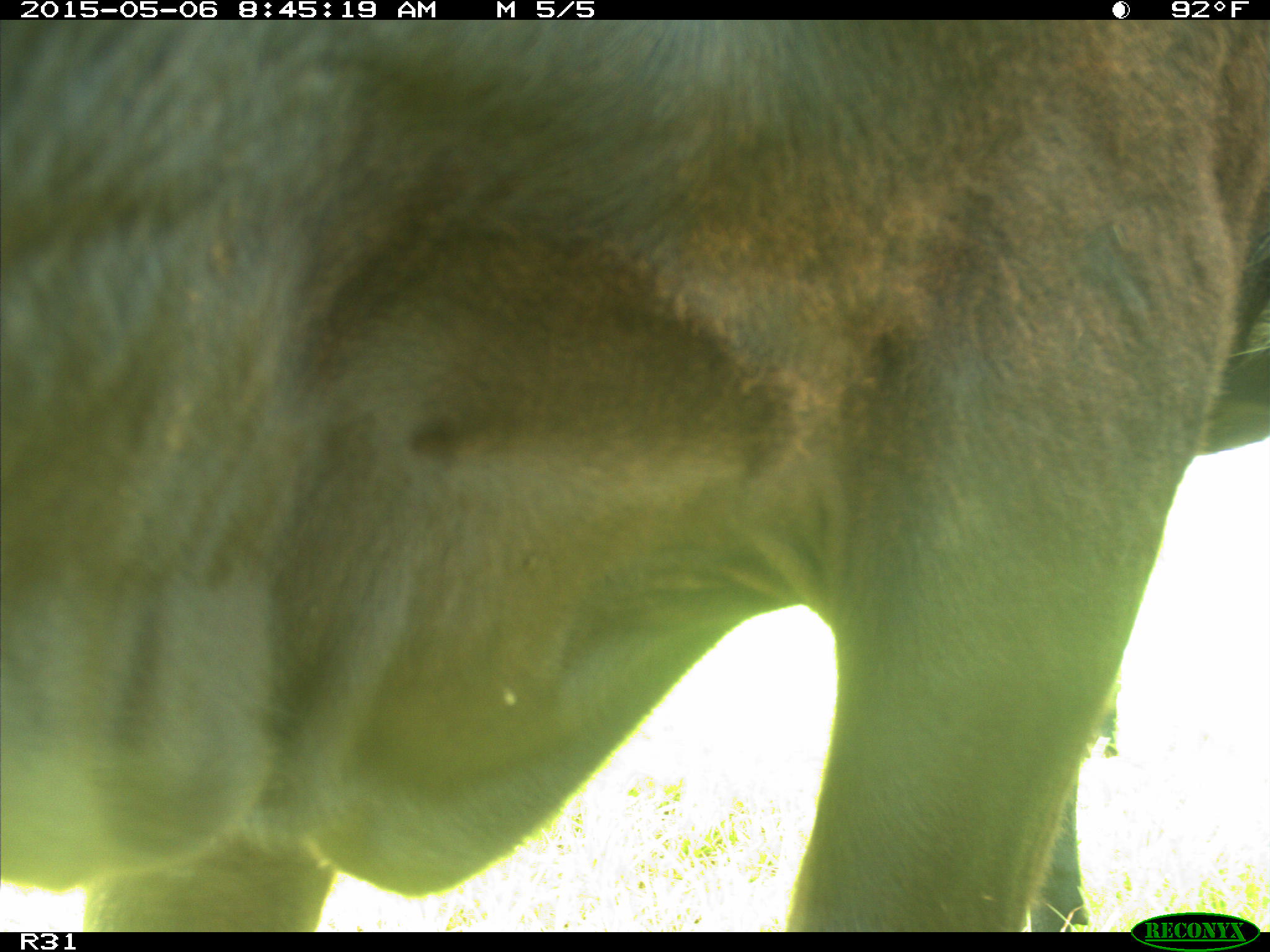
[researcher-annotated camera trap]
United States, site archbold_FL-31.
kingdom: Animalia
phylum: Chordata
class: Mammalia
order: Artiodactyla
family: Bovidae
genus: Bos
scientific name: Bos taurus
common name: domestic cow